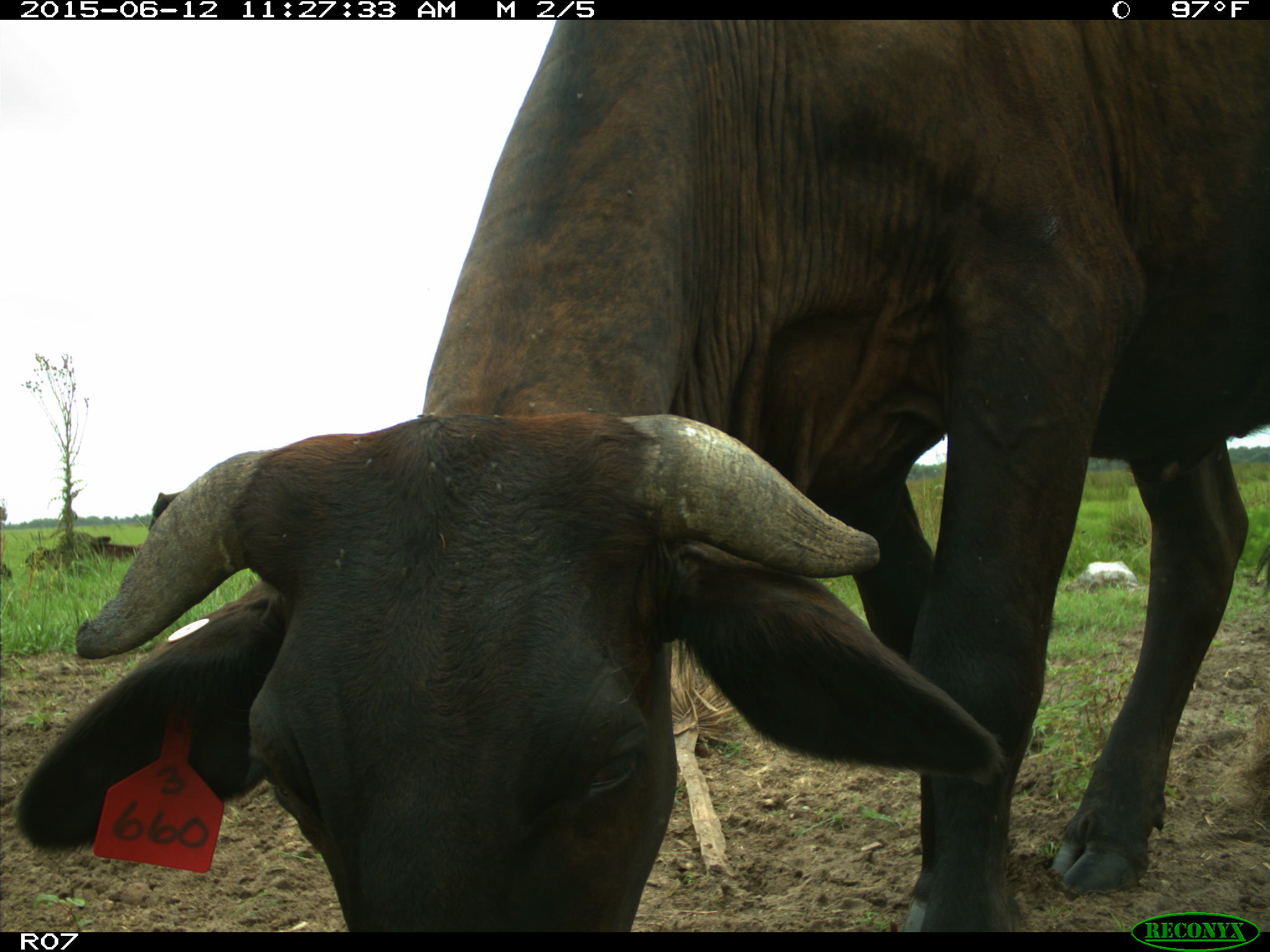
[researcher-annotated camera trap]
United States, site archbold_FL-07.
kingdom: Animalia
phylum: Chordata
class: Mammalia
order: Artiodactyla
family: Bovidae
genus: Bos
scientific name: Bos taurus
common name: domestic cow